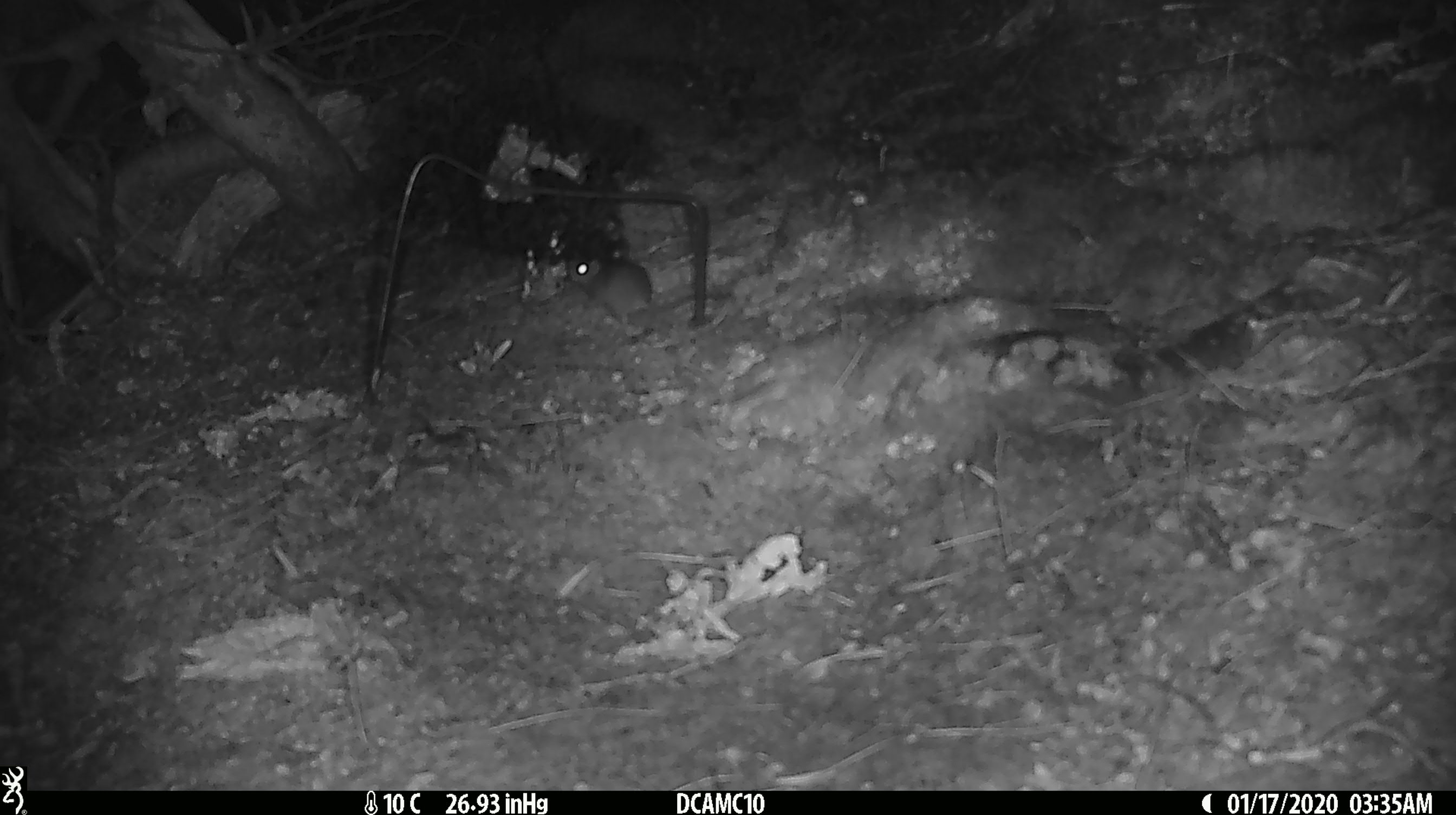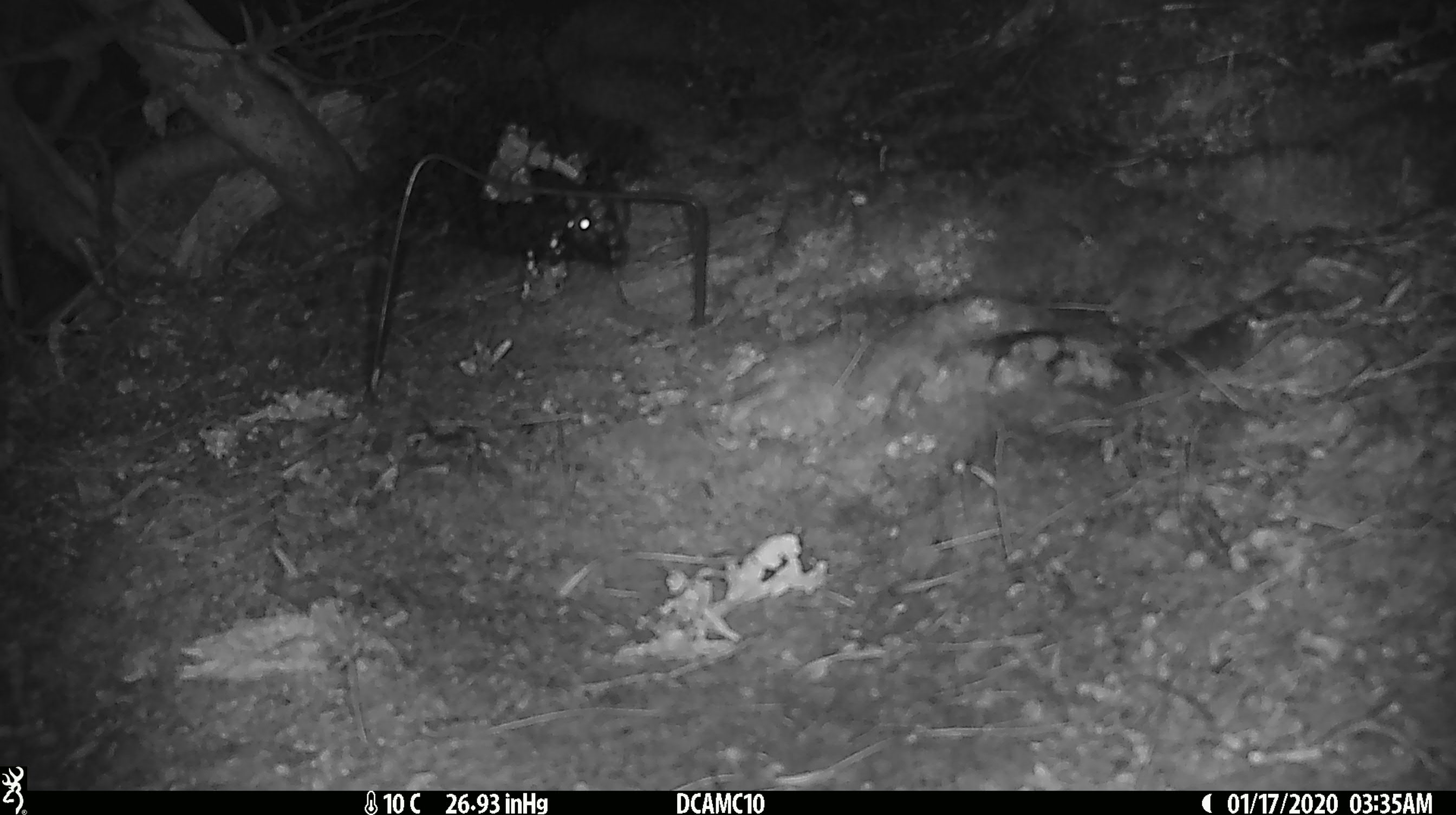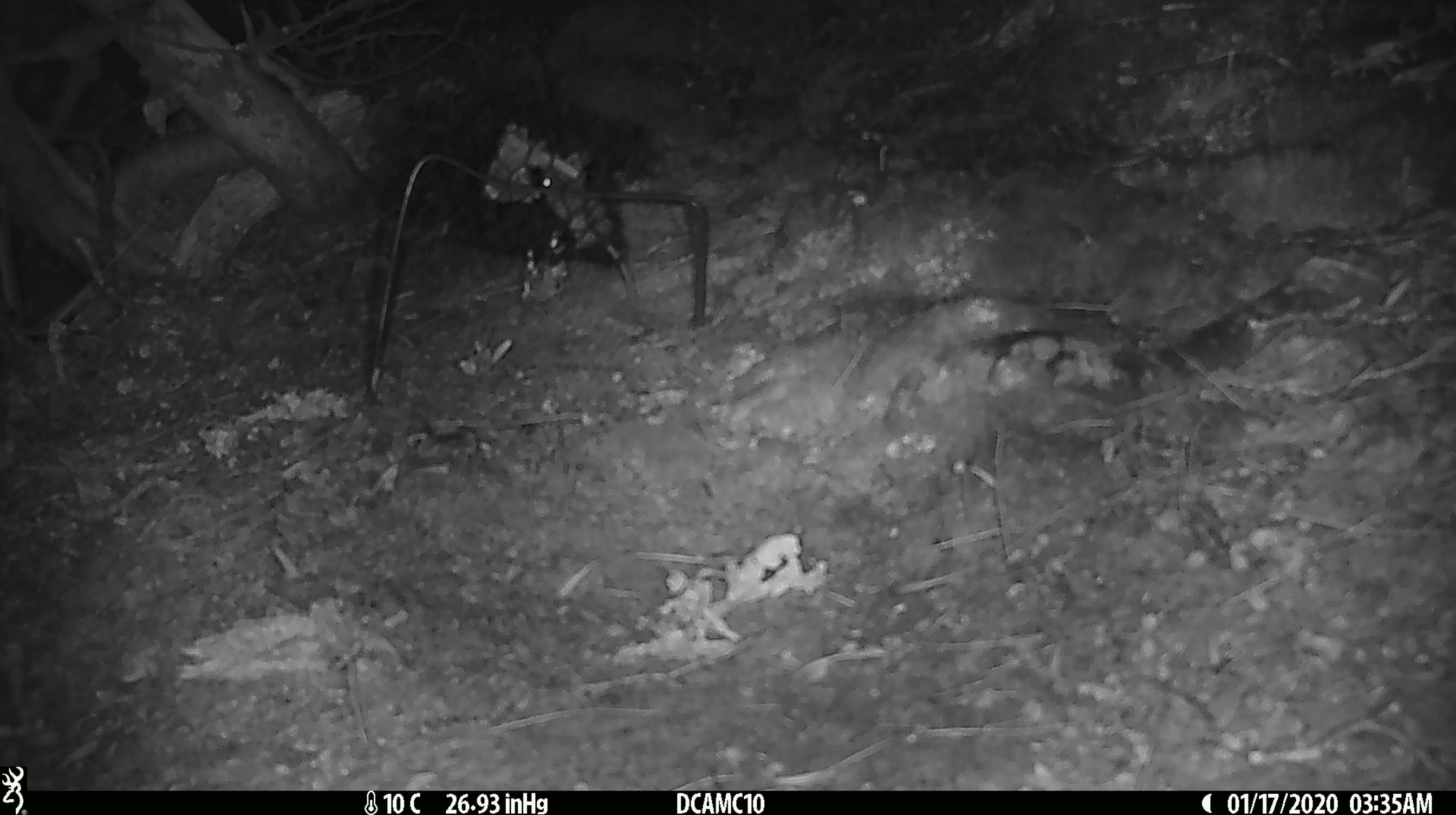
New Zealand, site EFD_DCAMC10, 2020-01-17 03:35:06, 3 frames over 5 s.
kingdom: Animalia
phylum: Chordata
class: Mammalia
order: Rodentia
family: Muridae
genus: Mus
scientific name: Mus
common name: mouse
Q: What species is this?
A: Mouse (Mus).